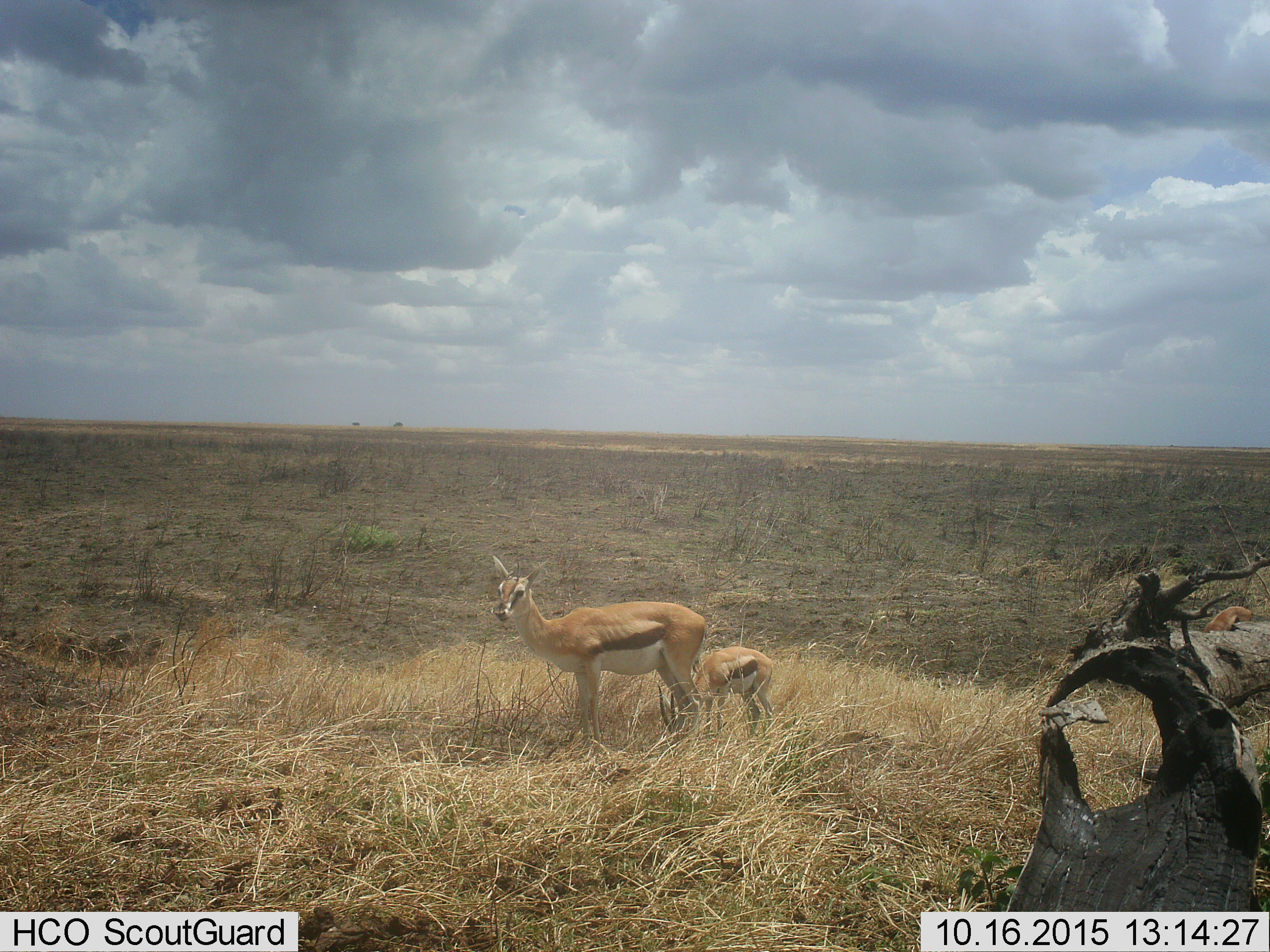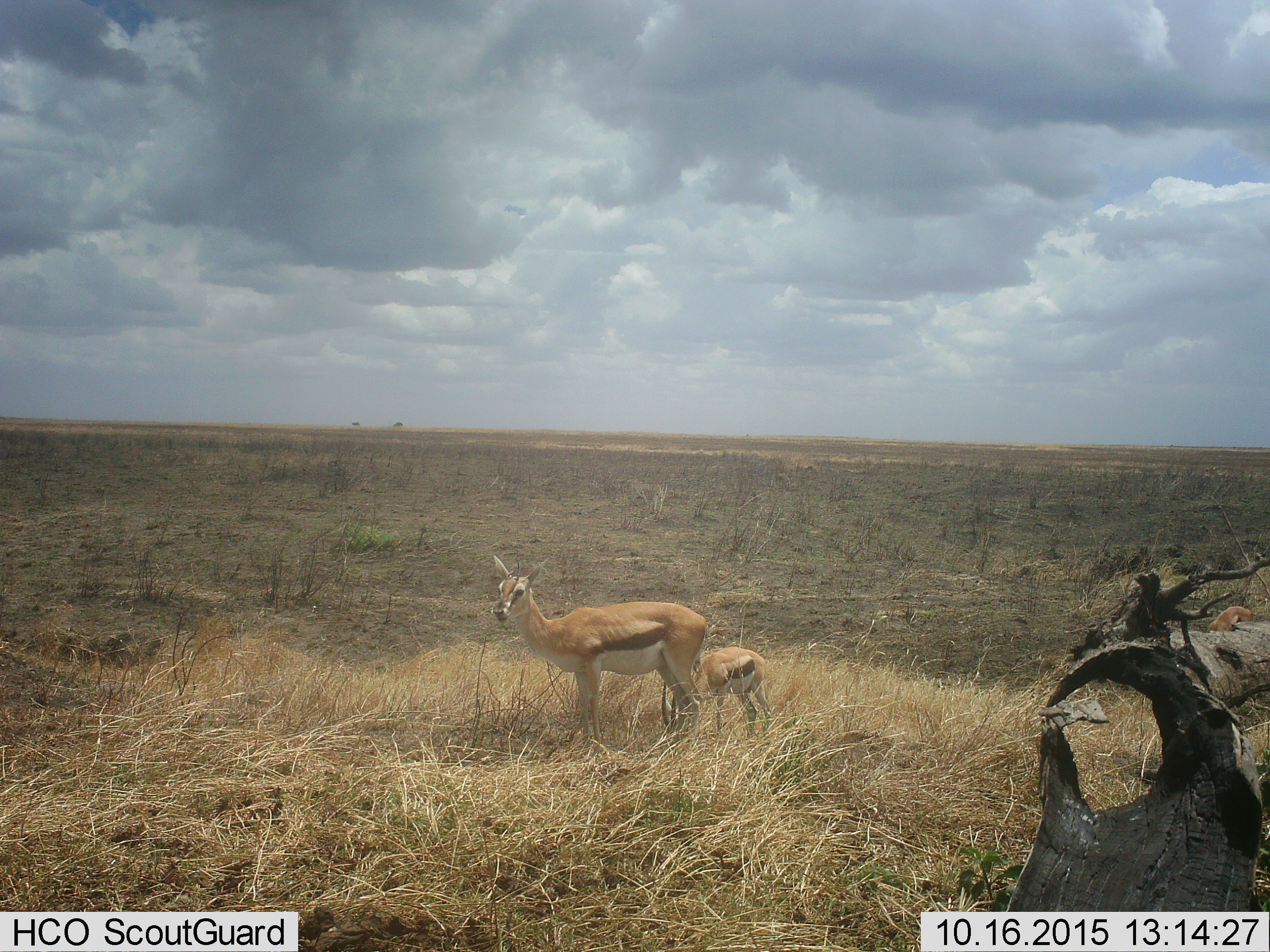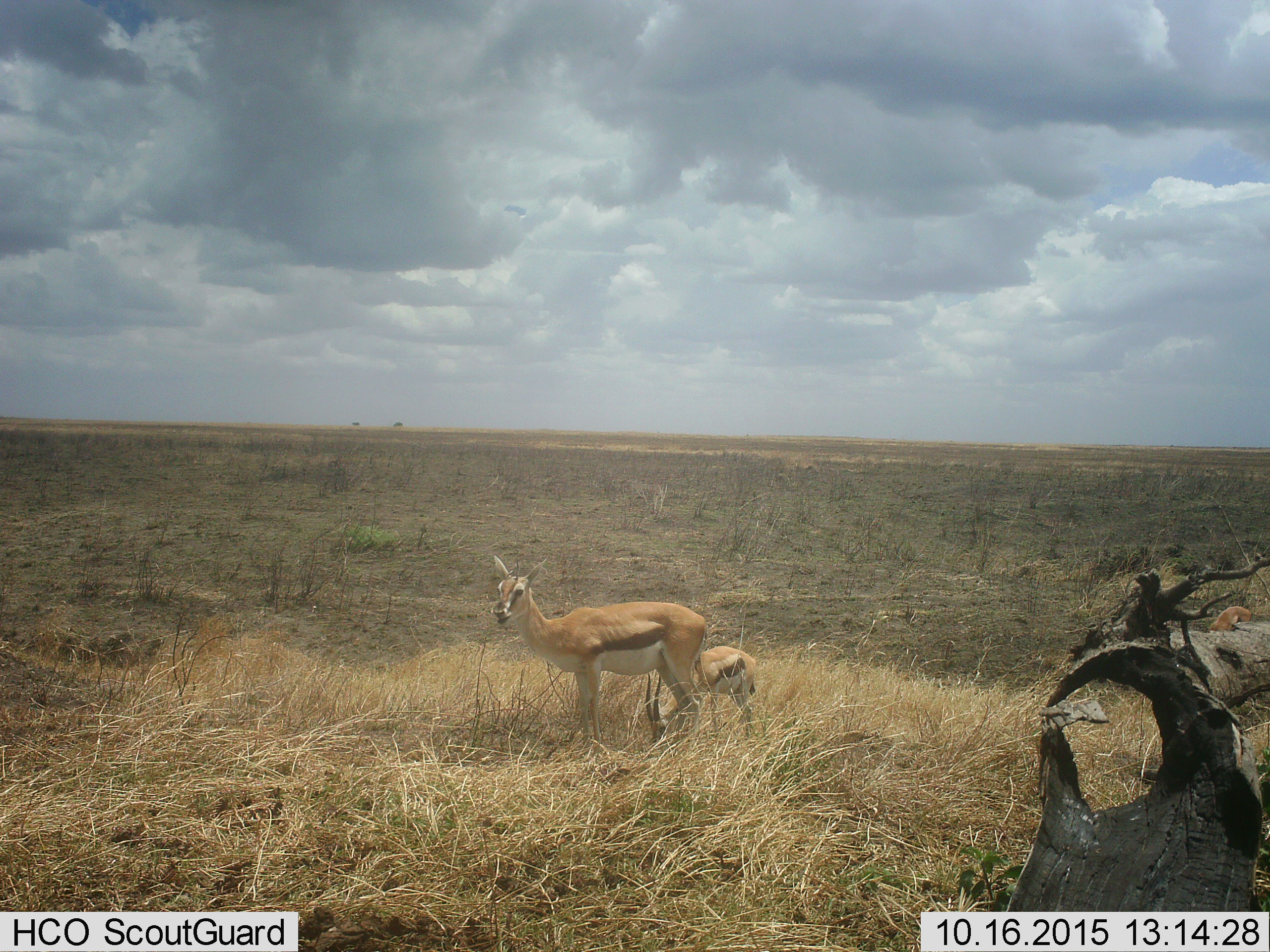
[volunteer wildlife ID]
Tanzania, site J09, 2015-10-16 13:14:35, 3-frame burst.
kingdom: Animalia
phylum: Chordata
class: Mammalia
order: Artiodactyla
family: Bovidae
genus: Eudorcas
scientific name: Eudorcas thomsonii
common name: thomson's gazelle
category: gazellethomsons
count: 3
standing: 100%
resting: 0%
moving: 10%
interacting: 0%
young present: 40%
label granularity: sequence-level